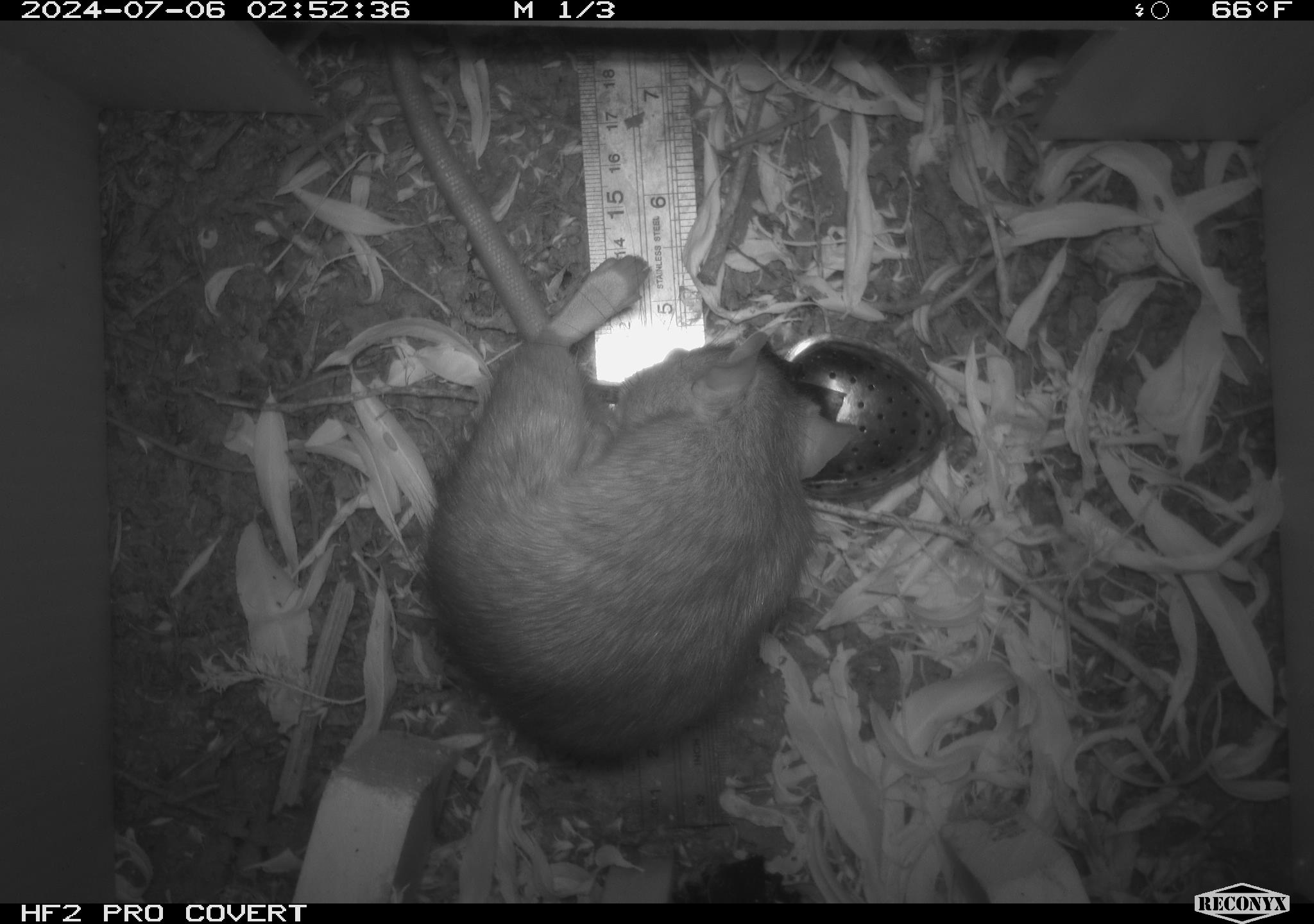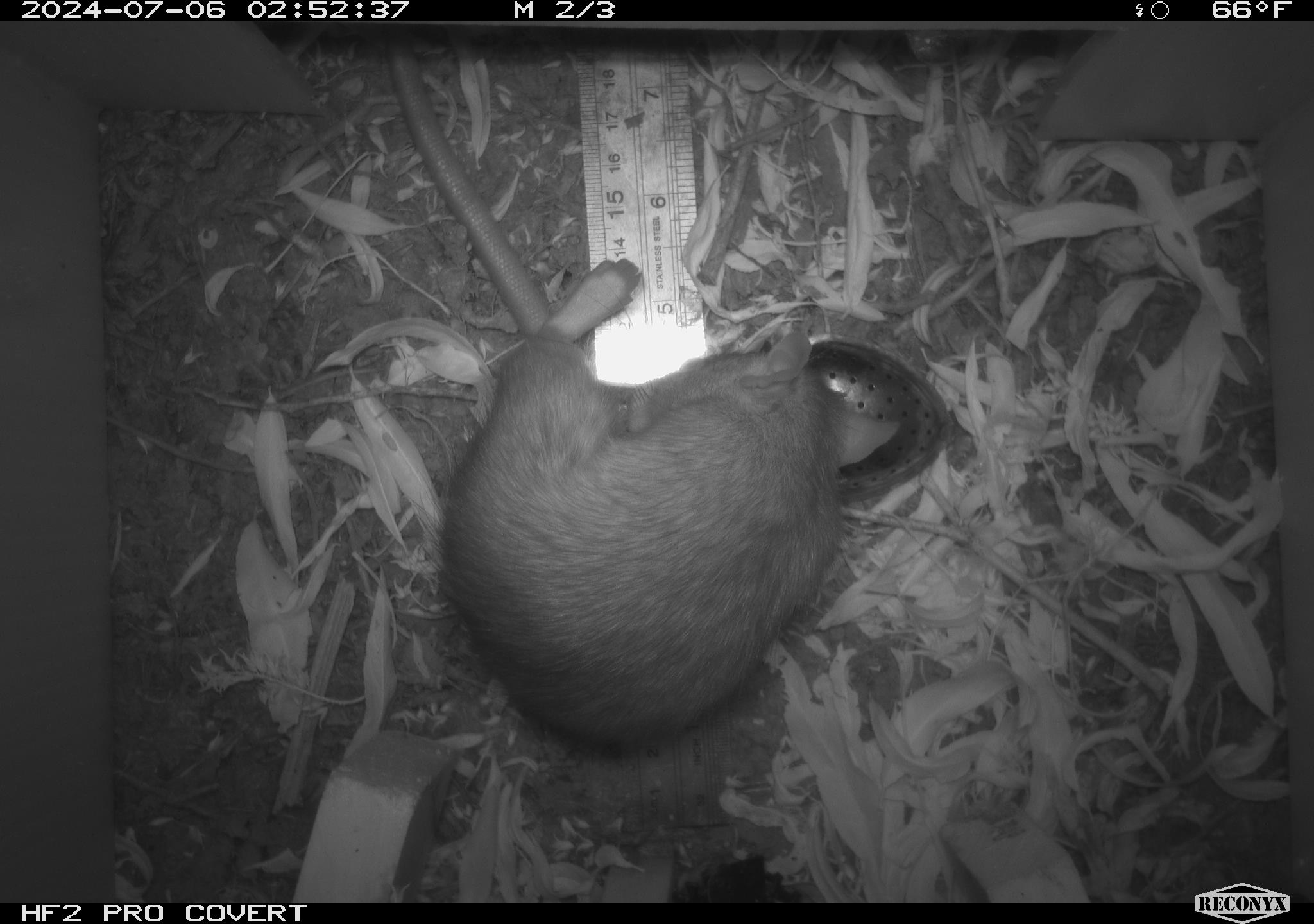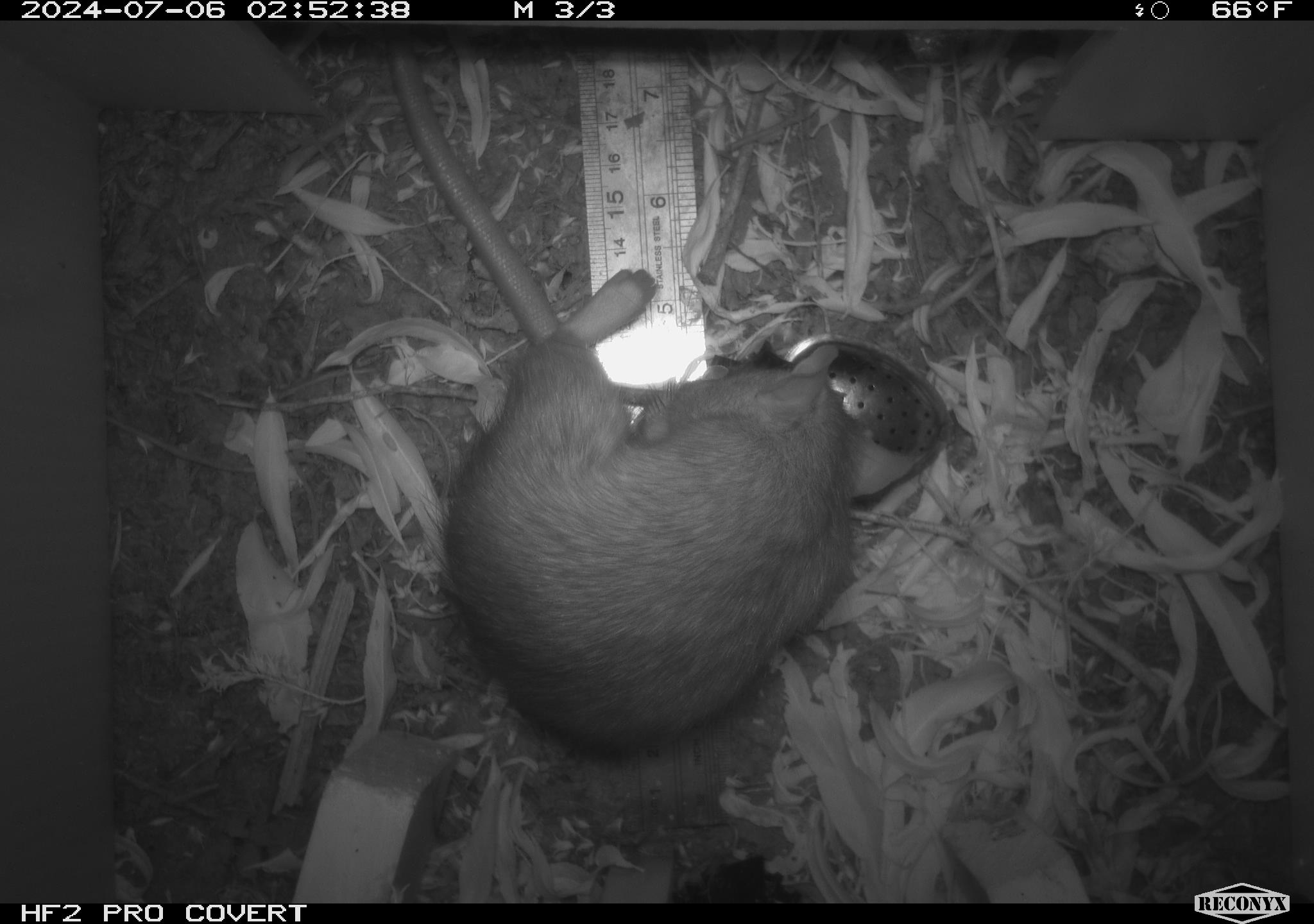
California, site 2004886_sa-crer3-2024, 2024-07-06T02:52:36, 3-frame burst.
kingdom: Animalia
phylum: Chordata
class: Mammalia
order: Rodentia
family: Muridae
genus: Rattus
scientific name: Rattus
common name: rat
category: rattus species